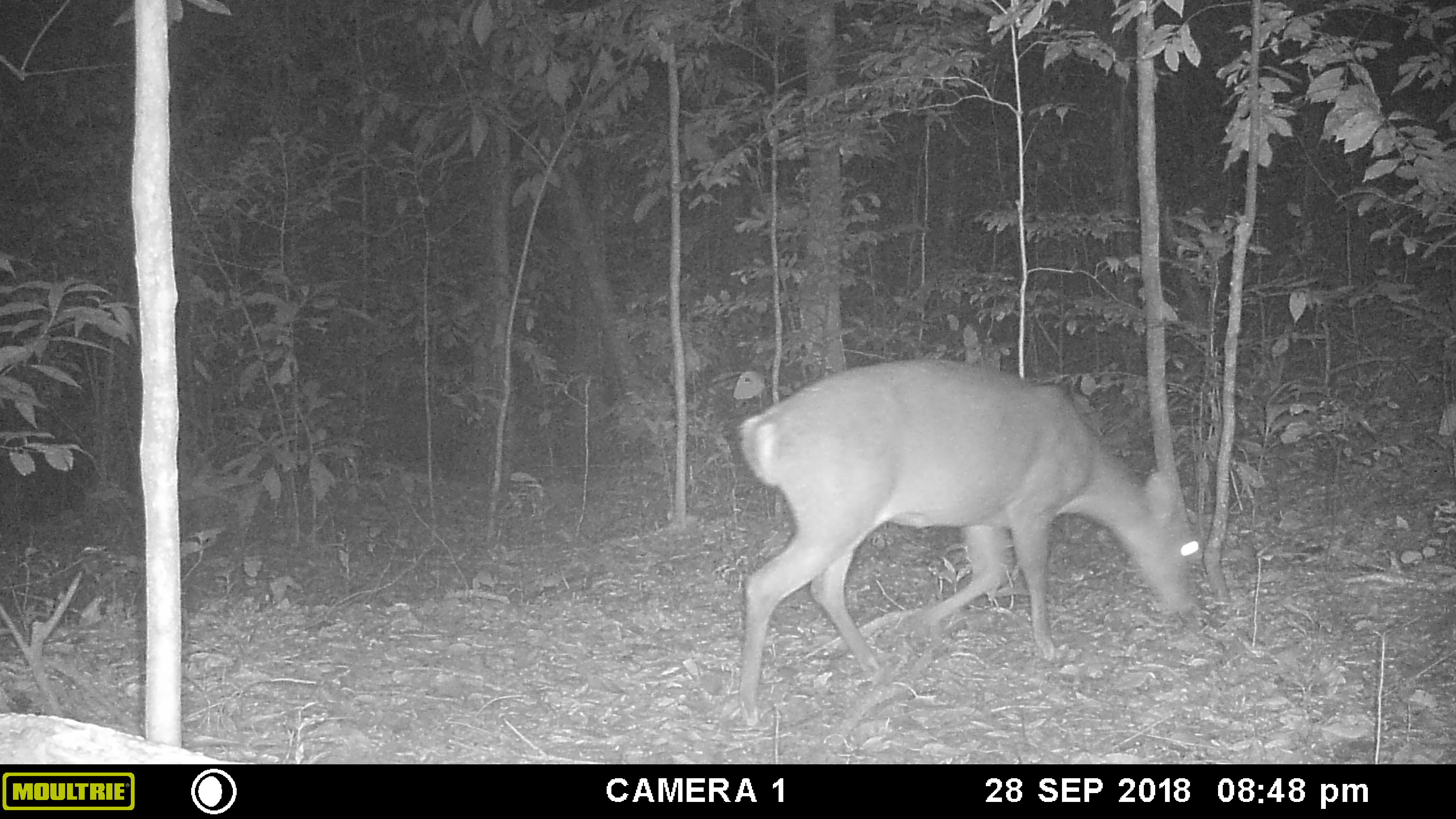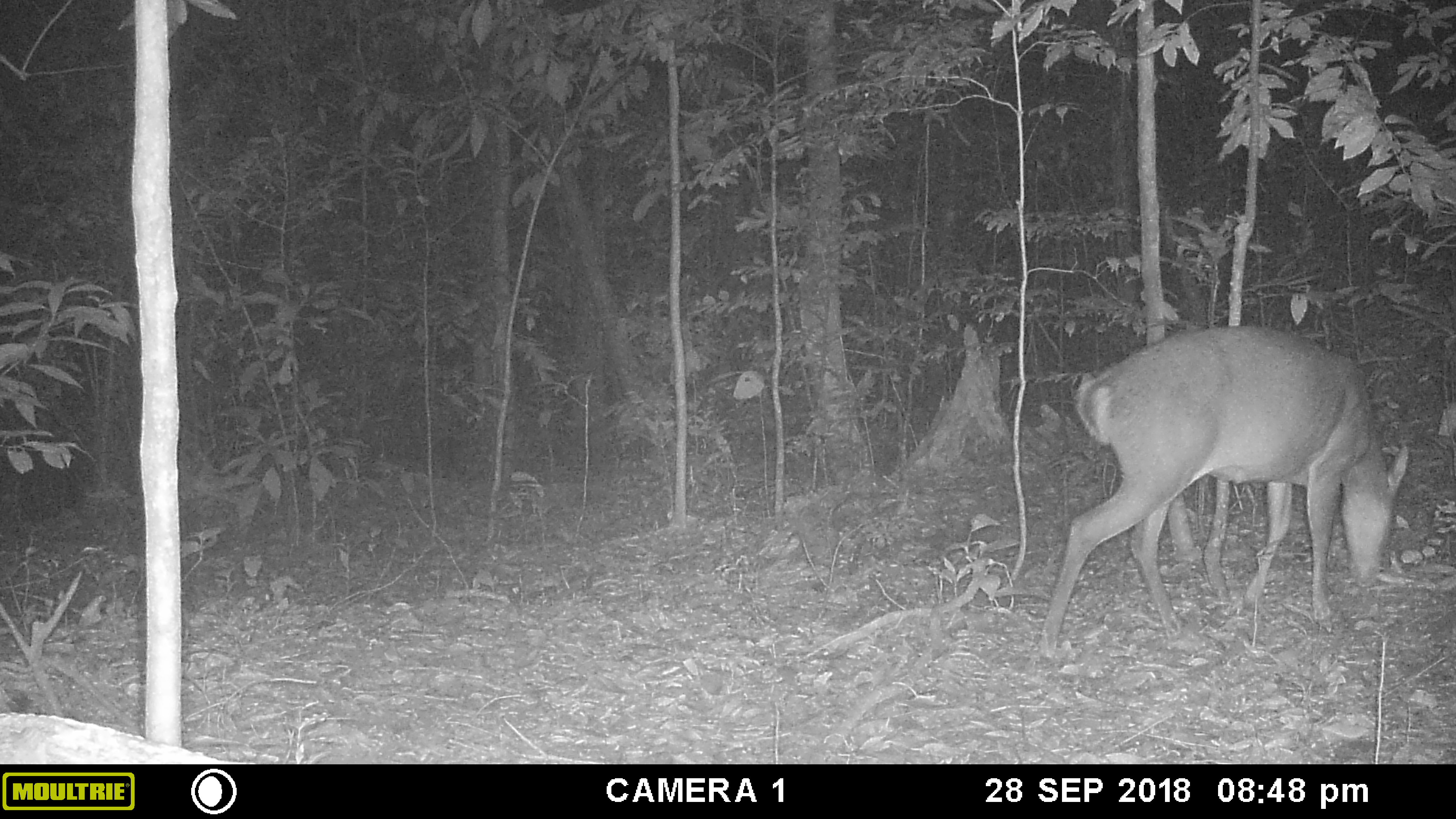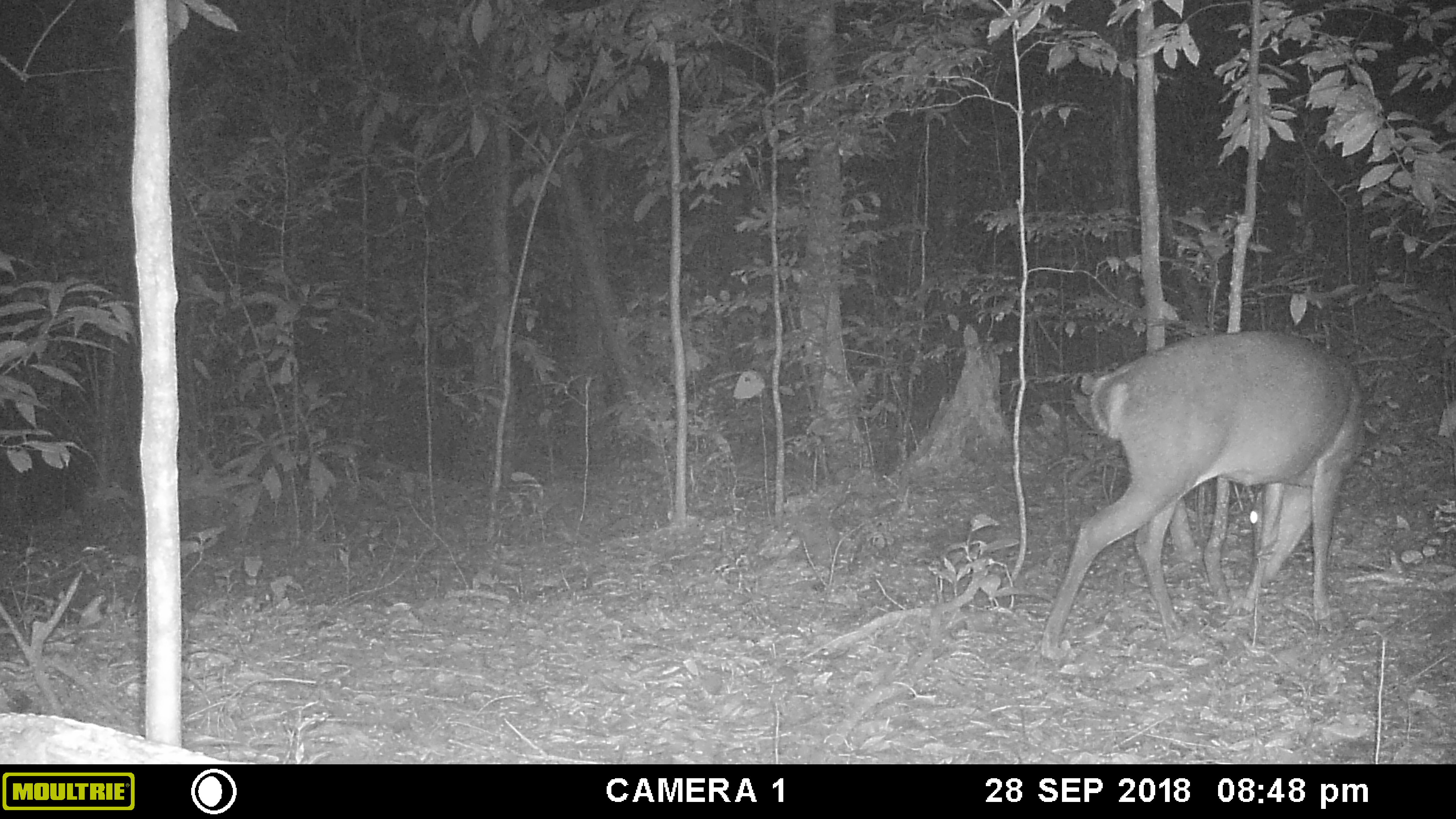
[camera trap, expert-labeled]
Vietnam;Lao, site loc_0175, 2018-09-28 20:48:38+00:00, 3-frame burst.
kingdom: Animalia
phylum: Chordata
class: Mammalia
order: Artiodactyla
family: Cervidae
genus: Muntiacus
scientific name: Muntiacus vuquangensis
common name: large-antlered muntjac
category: large antlered muntjac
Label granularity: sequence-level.